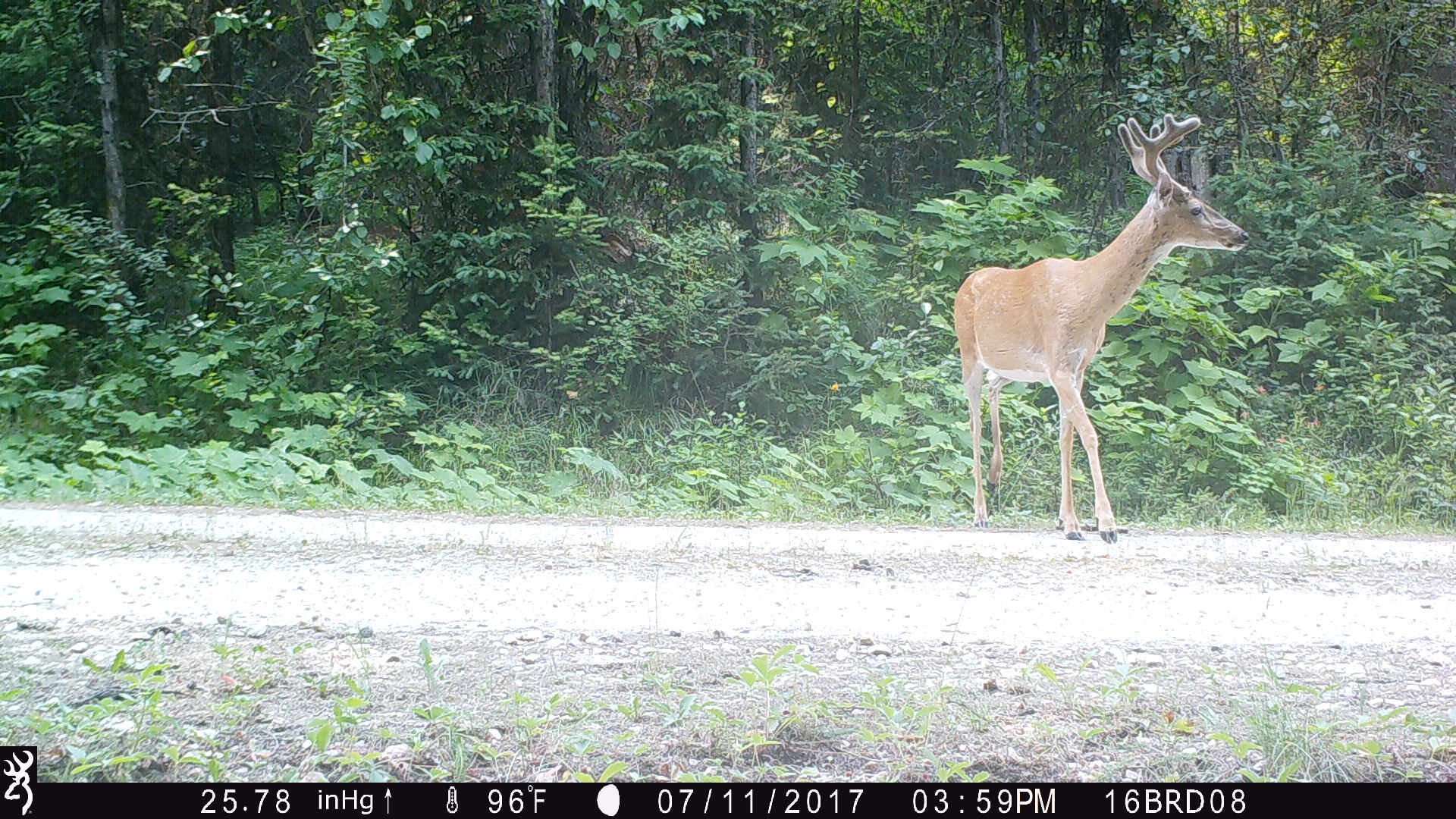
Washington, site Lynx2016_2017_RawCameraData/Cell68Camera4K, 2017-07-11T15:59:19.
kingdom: Animalia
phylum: Chordata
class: Mammalia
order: Artiodactyla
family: Cervidae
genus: Odocoileus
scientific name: Odocoileus virginianus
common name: white-tailed deer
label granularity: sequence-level